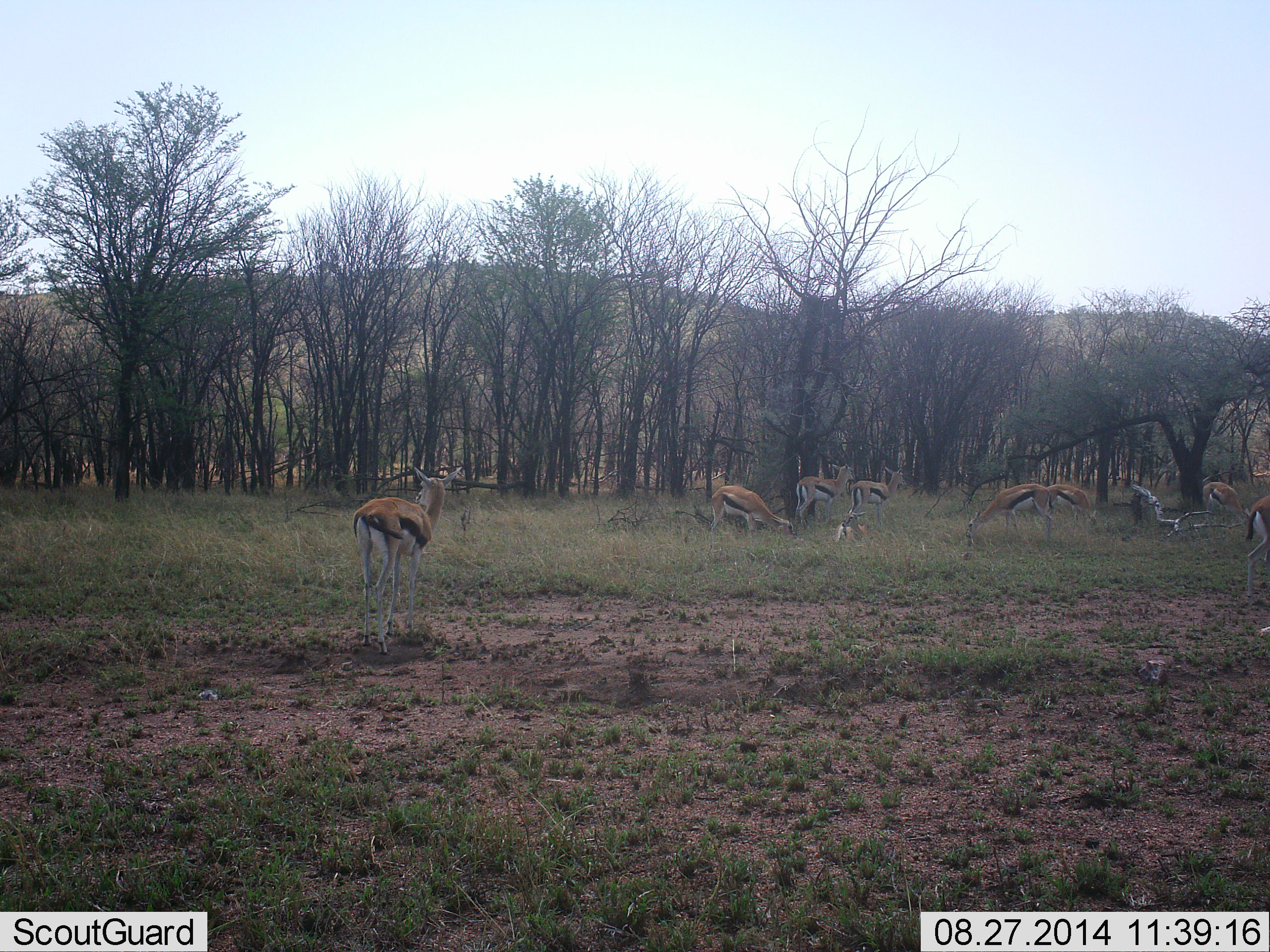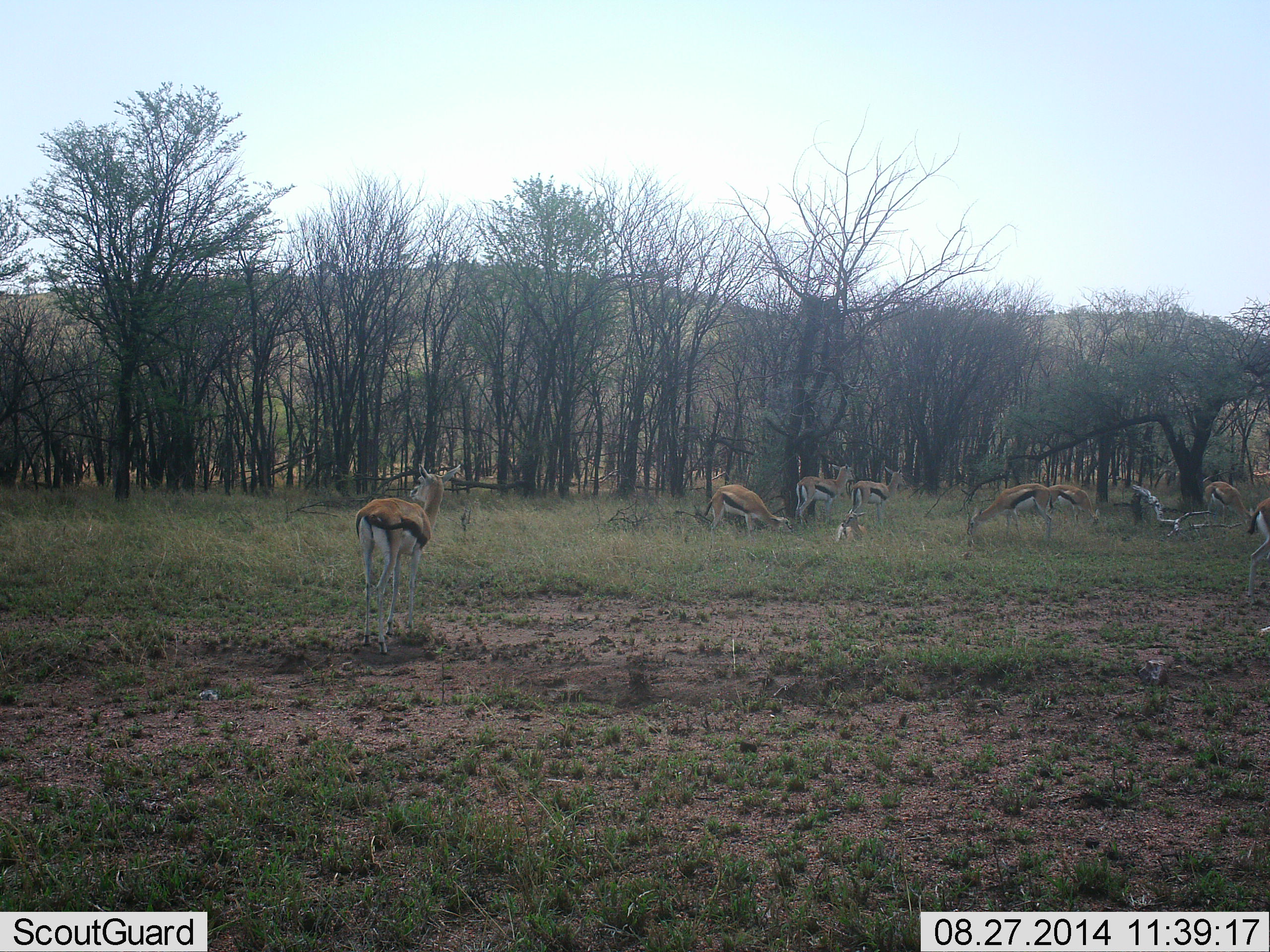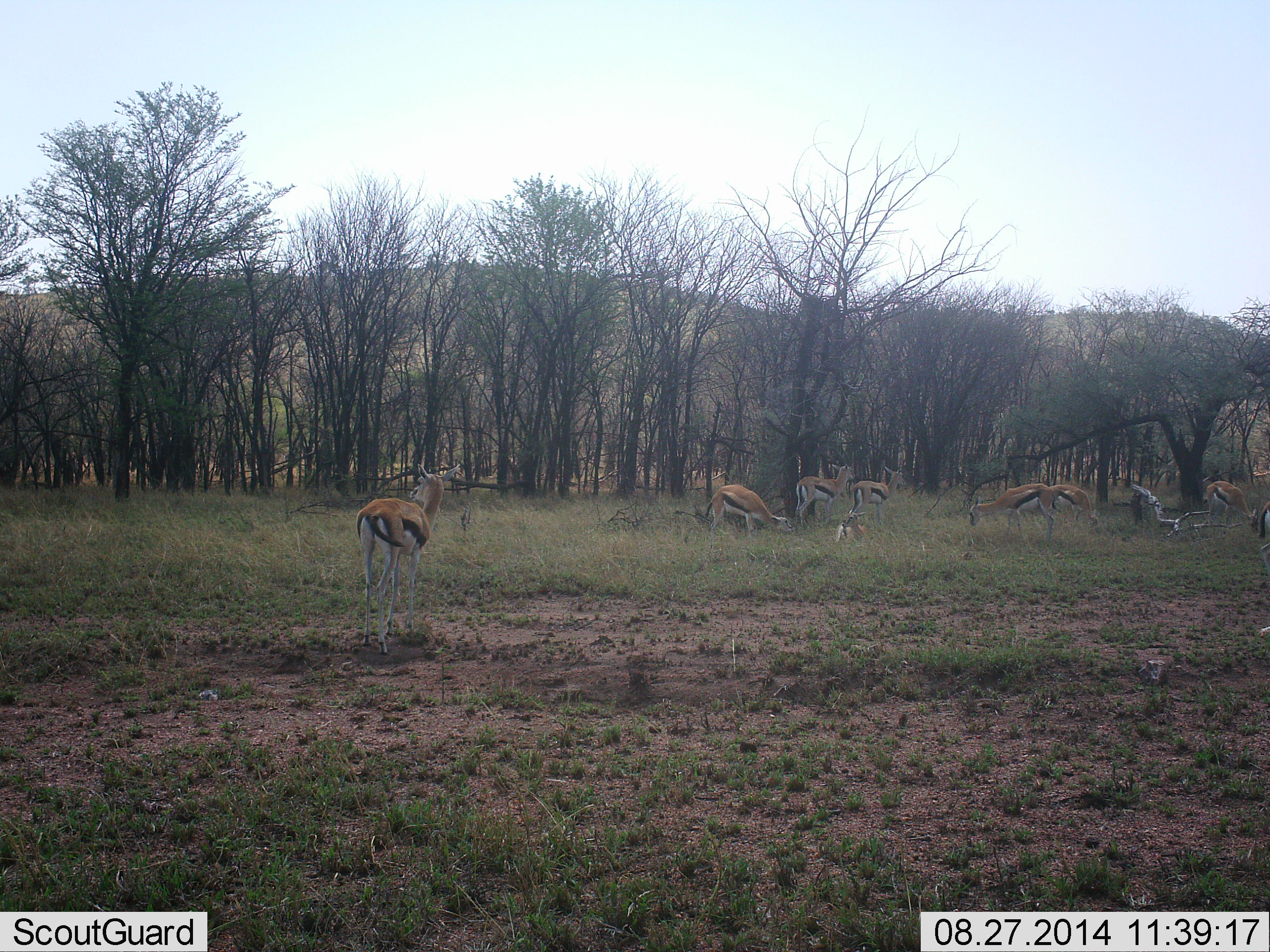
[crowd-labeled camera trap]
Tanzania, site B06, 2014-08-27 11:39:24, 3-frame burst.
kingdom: Animalia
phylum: Chordata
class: Mammalia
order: Artiodactyla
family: Bovidae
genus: Eudorcas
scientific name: Eudorcas thomsonii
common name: thomson's gazelle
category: gazellethomsons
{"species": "gazellethomsons (thomson's gazelle) (Eudorcas thomsonii)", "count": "9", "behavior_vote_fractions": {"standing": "60%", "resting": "20%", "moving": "20%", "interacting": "0%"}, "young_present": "0%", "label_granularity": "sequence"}